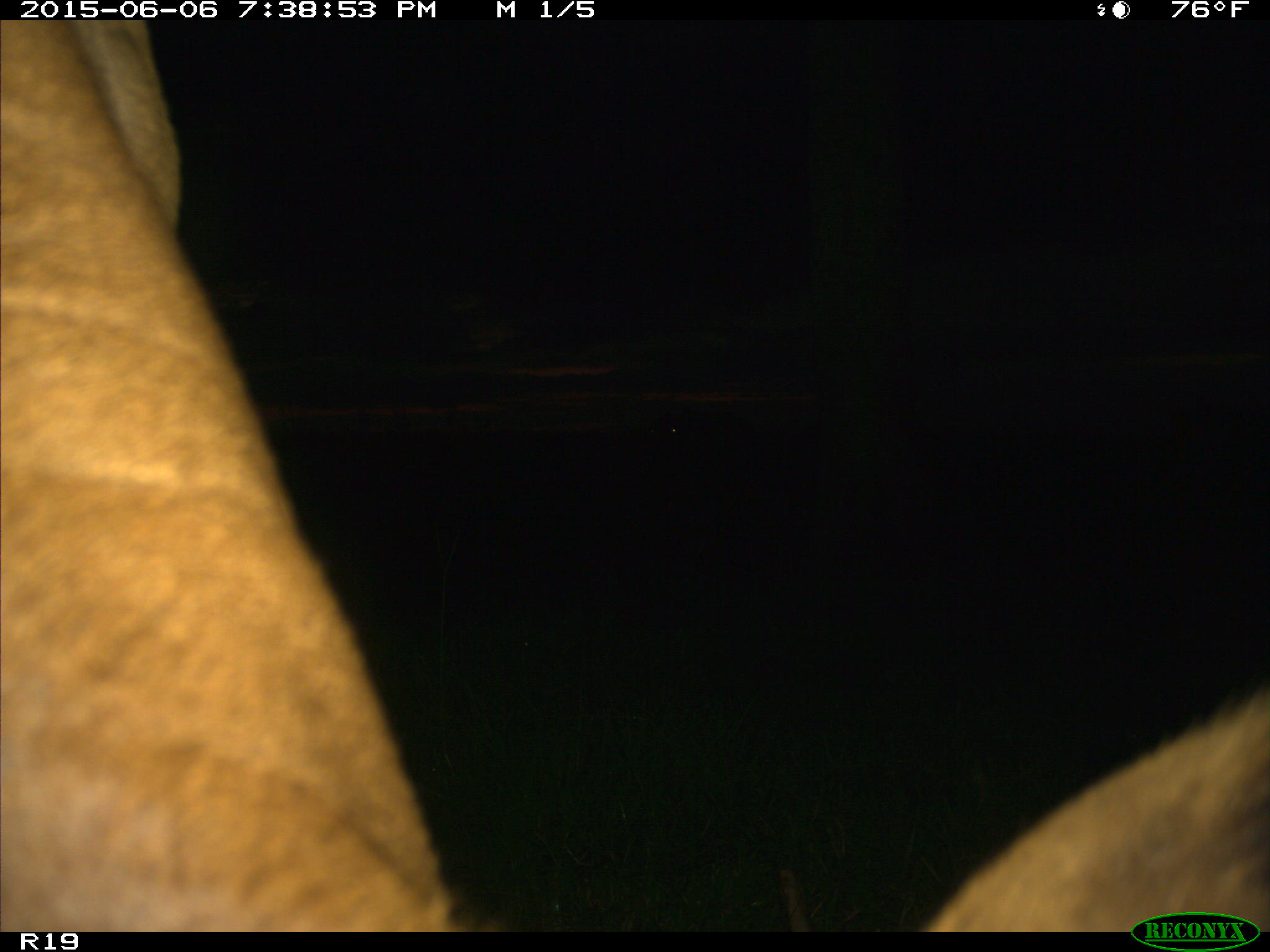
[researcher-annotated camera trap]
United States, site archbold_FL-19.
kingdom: Animalia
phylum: Chordata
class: Mammalia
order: Artiodactyla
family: Bovidae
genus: Bos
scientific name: Bos taurus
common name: domestic cow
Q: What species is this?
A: Bos taurus (domestic cow).